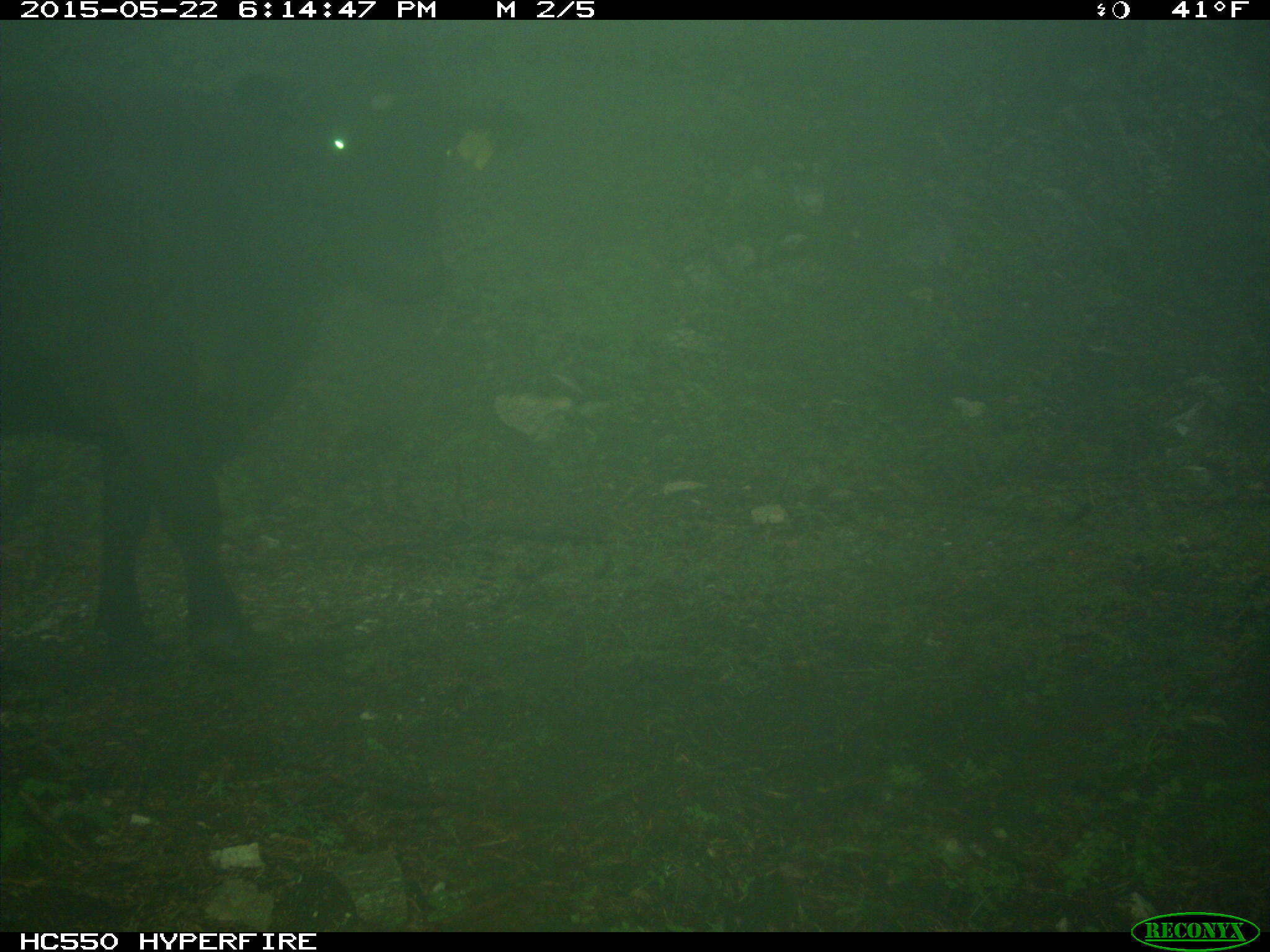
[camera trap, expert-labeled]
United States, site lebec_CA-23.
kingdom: Animalia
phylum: Chordata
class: Mammalia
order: Artiodactyla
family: Bovidae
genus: Bos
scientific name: Bos taurus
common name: domestic cow